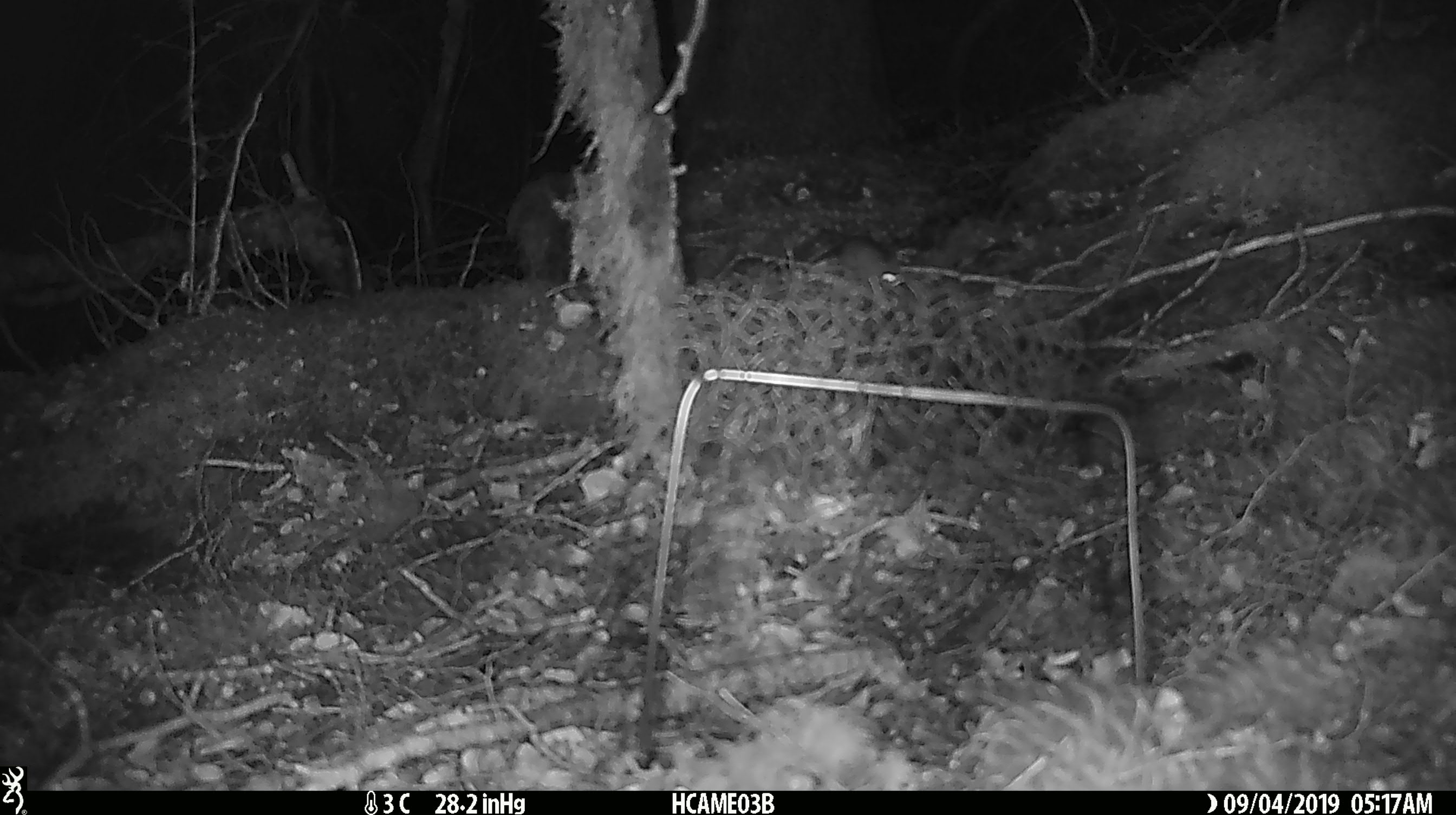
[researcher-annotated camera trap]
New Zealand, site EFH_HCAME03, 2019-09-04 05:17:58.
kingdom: Animalia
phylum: Chordata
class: Mammalia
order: Rodentia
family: Muridae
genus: Mus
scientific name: Mus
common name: mouse